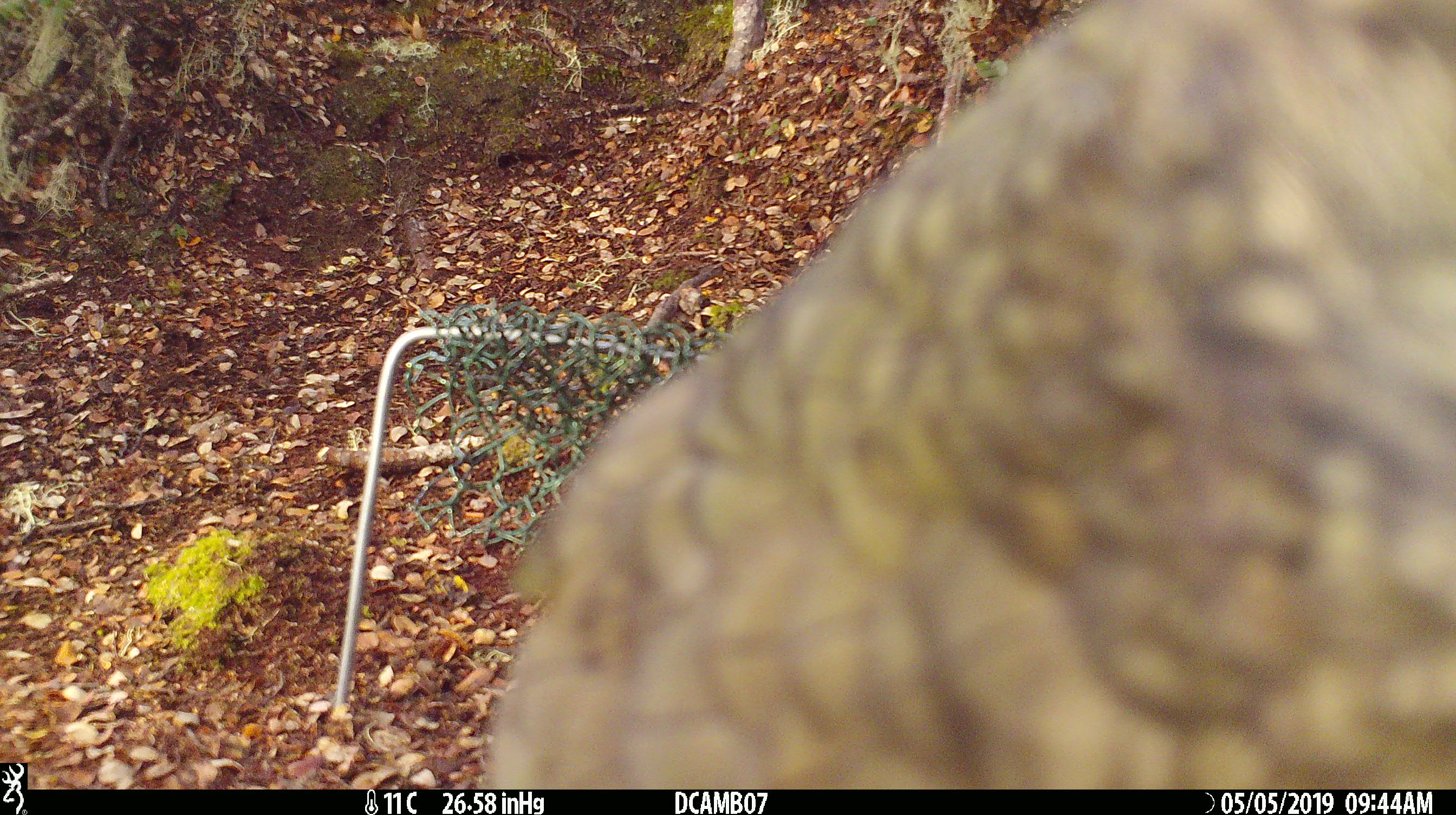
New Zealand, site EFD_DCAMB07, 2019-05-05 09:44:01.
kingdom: Animalia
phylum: Chordata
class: Aves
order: Psittaciformes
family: Strigopidae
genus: Nestor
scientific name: Nestor notabilis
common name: kea